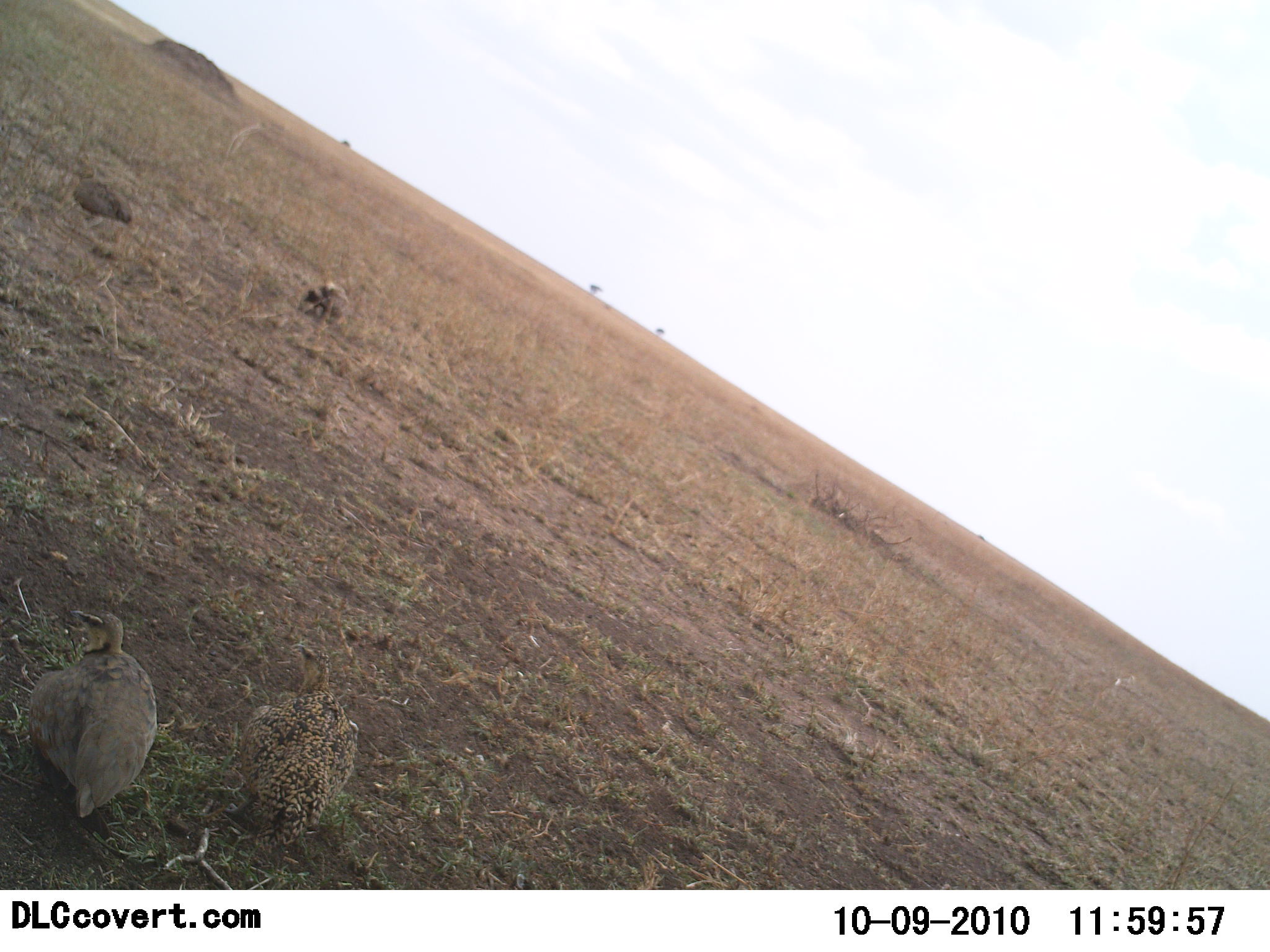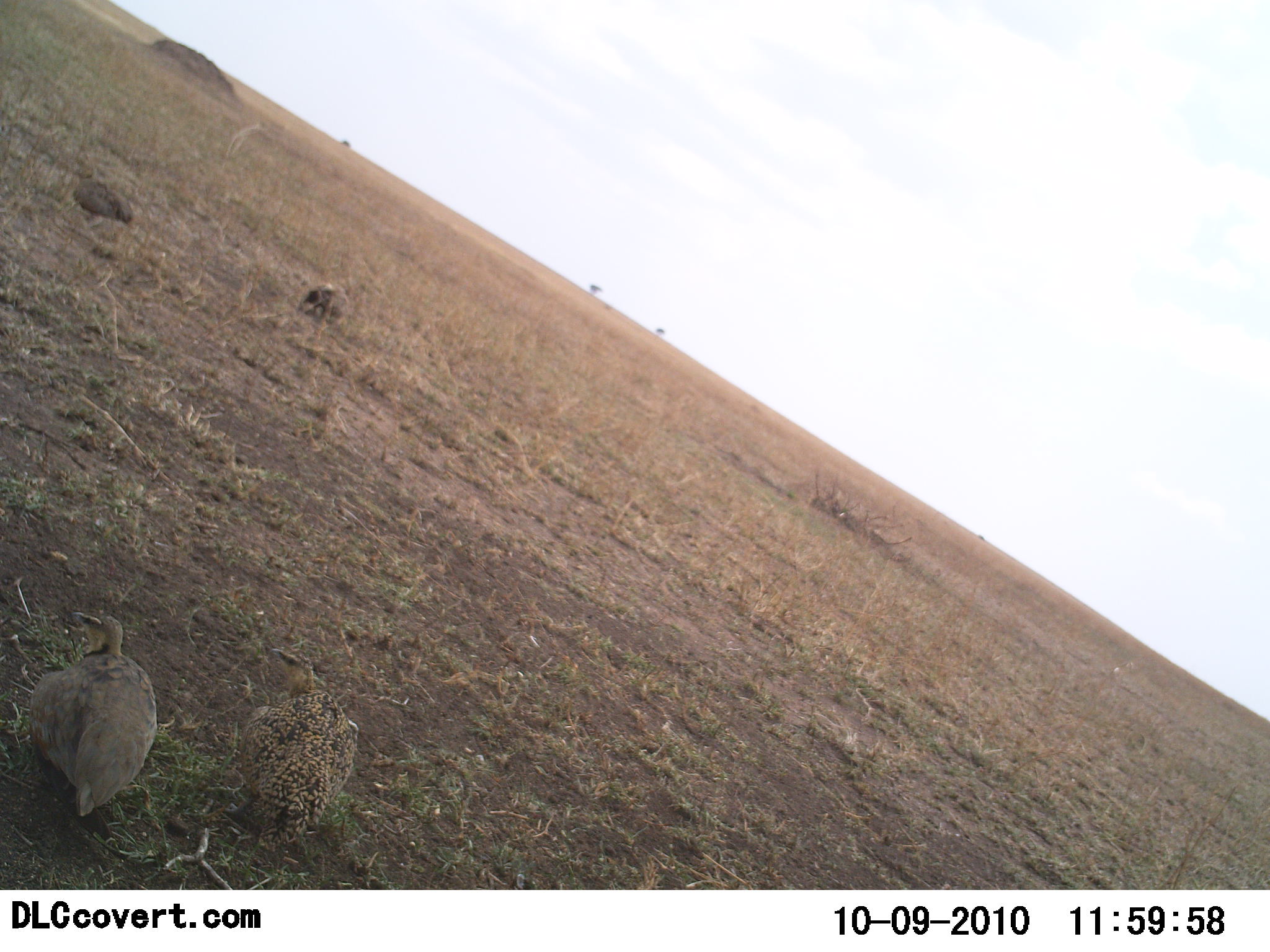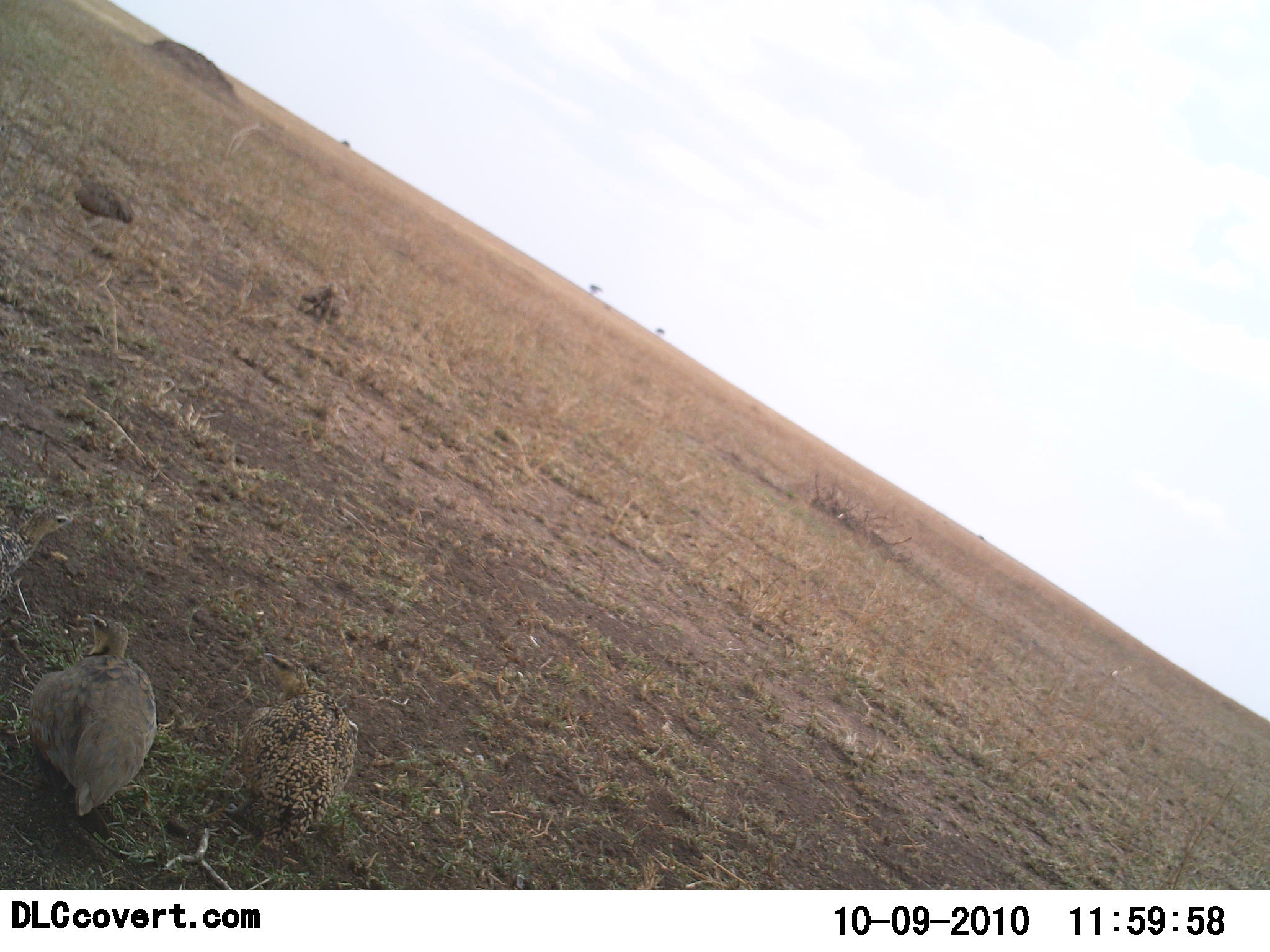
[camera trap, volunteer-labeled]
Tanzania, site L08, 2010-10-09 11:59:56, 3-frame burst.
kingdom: Animalia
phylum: Chordata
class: Aves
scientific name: Aves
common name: bird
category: otherbird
Otherbird (bird) (Aves), count 4. Behavior (volunteer vote fractions): standing 54%, resting 38%, moving 8%, interacting 0%. Young present (vote fraction): 0%. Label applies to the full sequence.